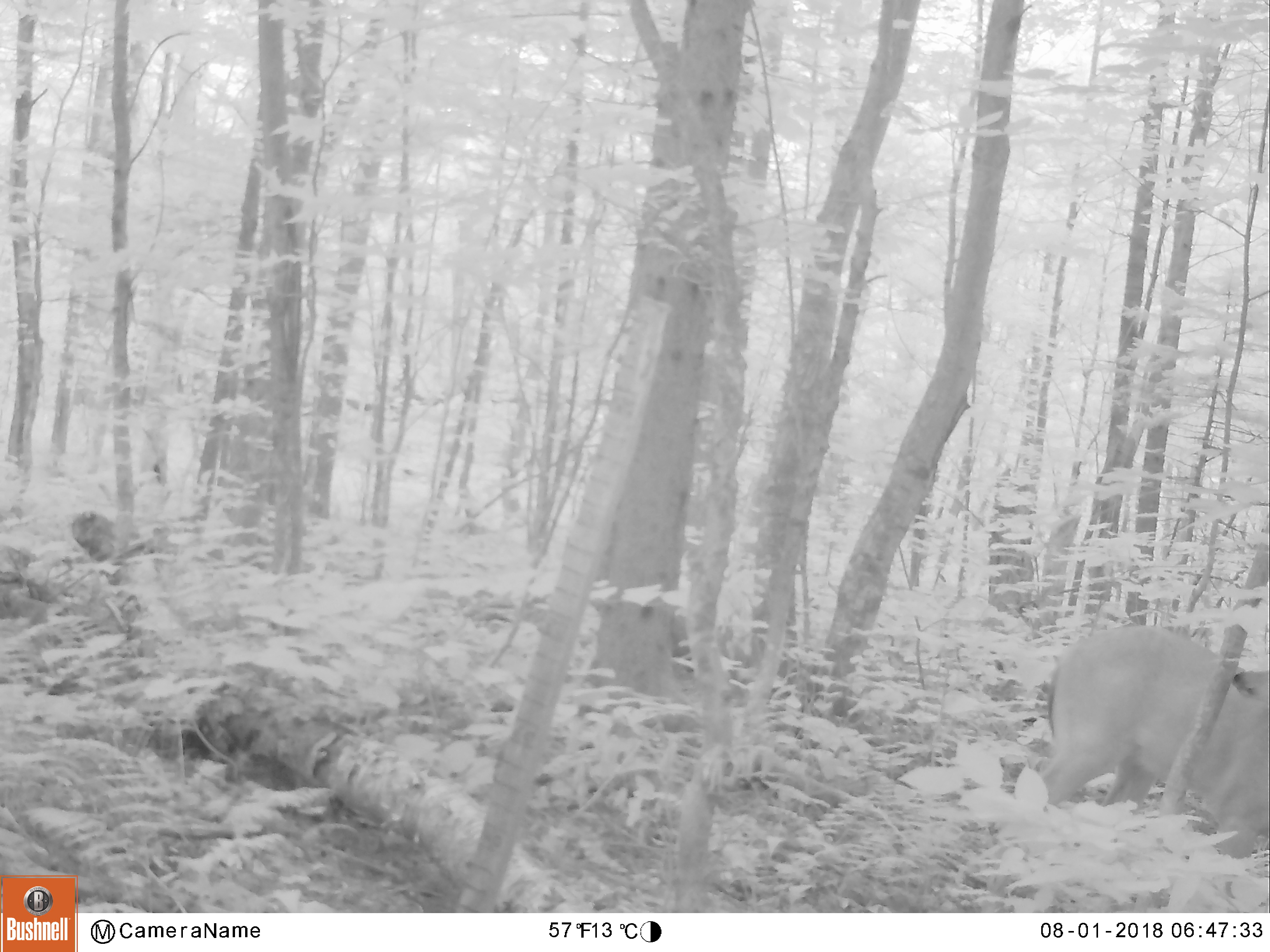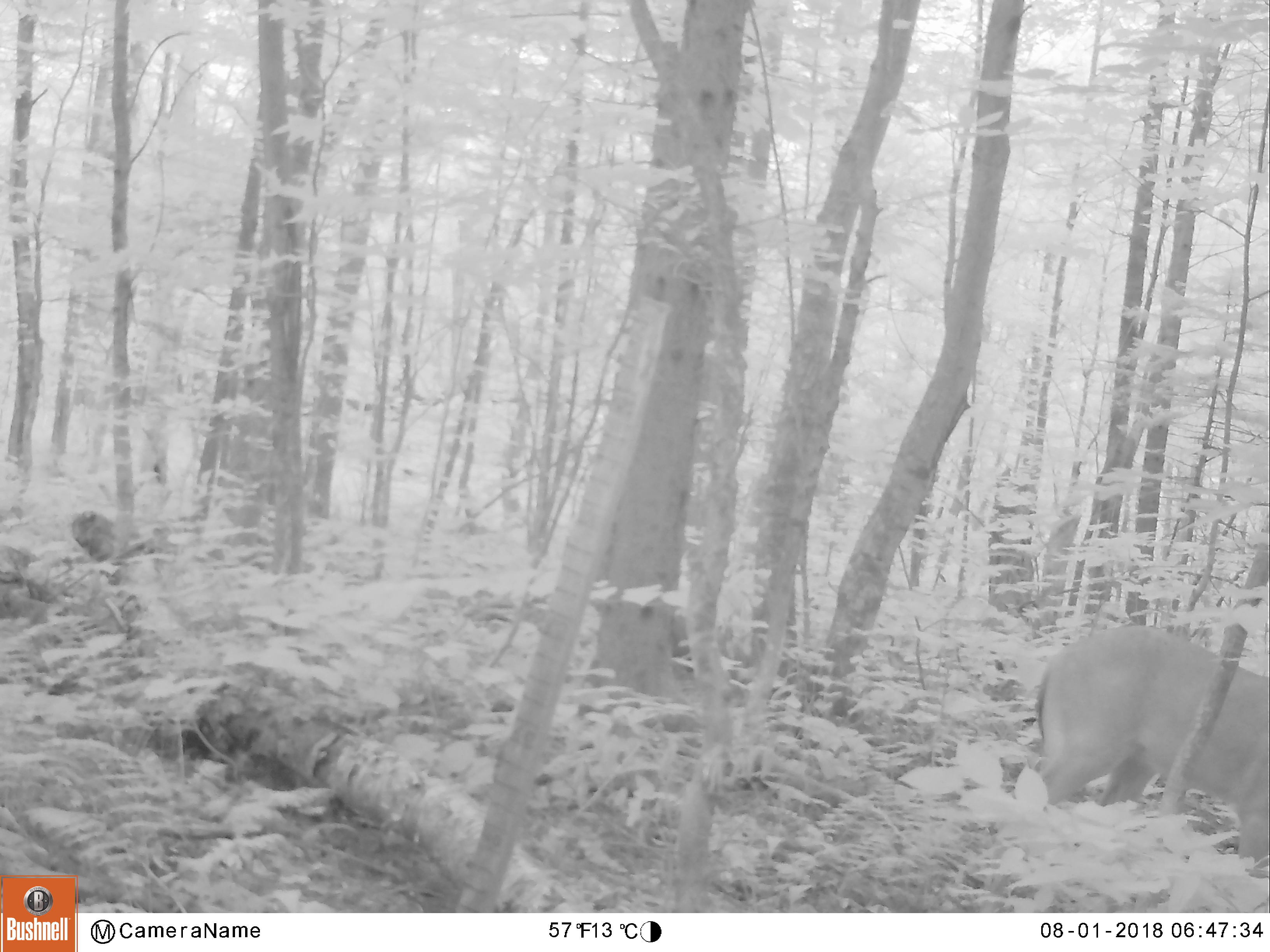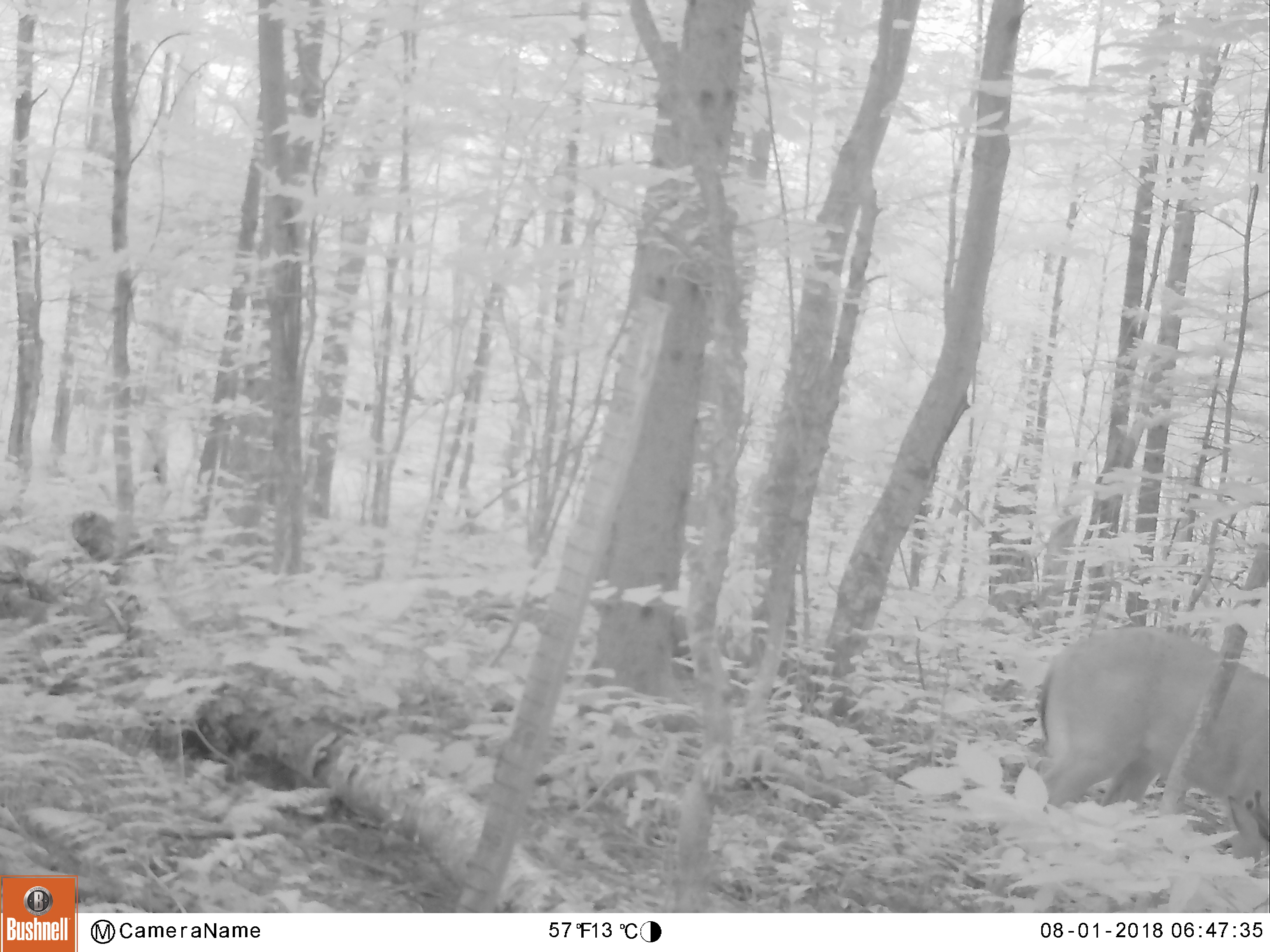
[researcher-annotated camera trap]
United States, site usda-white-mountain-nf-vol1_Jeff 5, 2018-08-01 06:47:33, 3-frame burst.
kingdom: Animalia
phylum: Chordata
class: Mammalia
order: Artiodactyla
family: Cervidae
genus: Odocoileus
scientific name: Odocoileus virginianus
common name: white-tailed deer